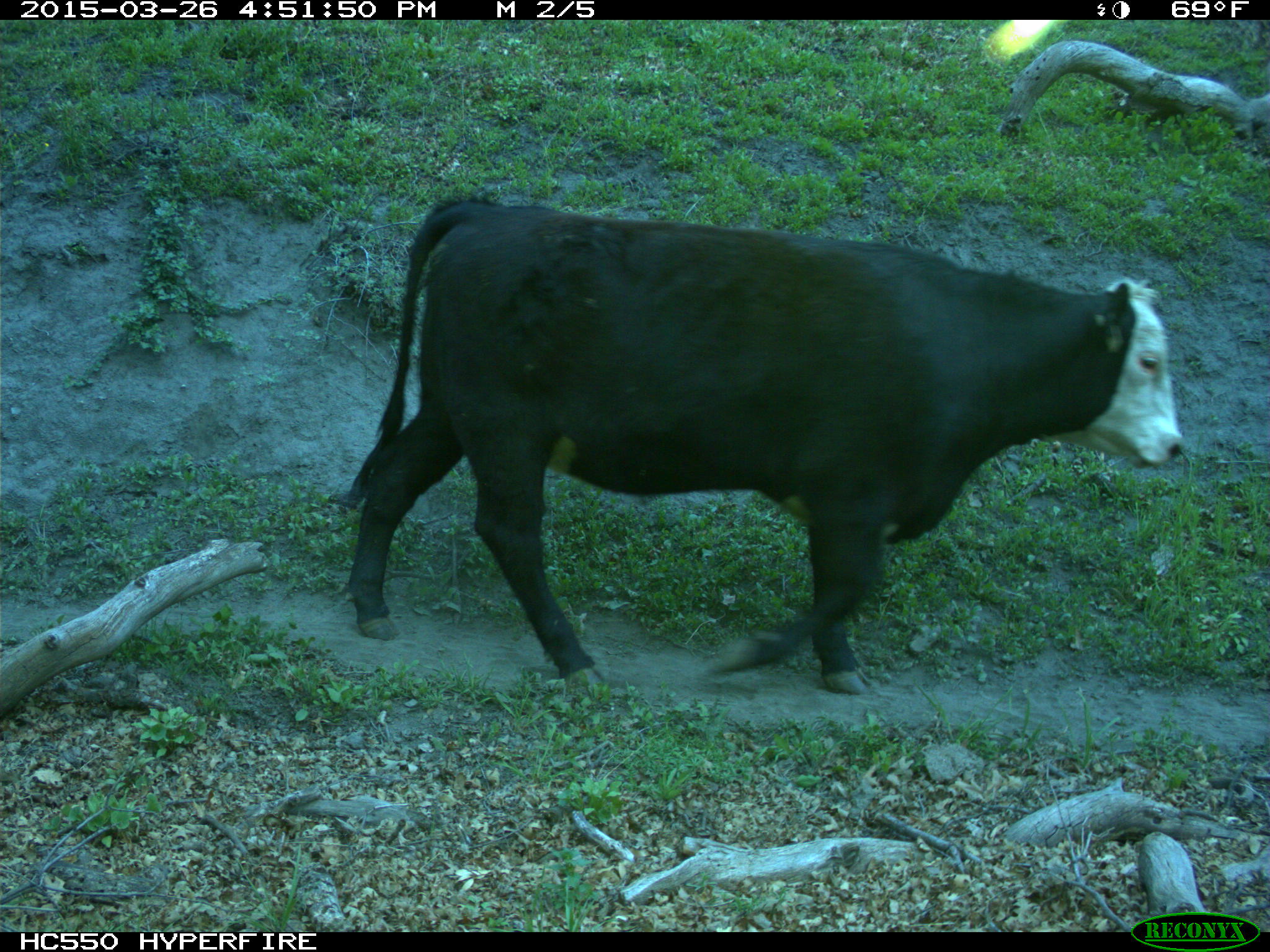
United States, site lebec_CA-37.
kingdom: Animalia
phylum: Chordata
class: Mammalia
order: Artiodactyla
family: Bovidae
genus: Bos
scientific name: Bos taurus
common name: domestic cow